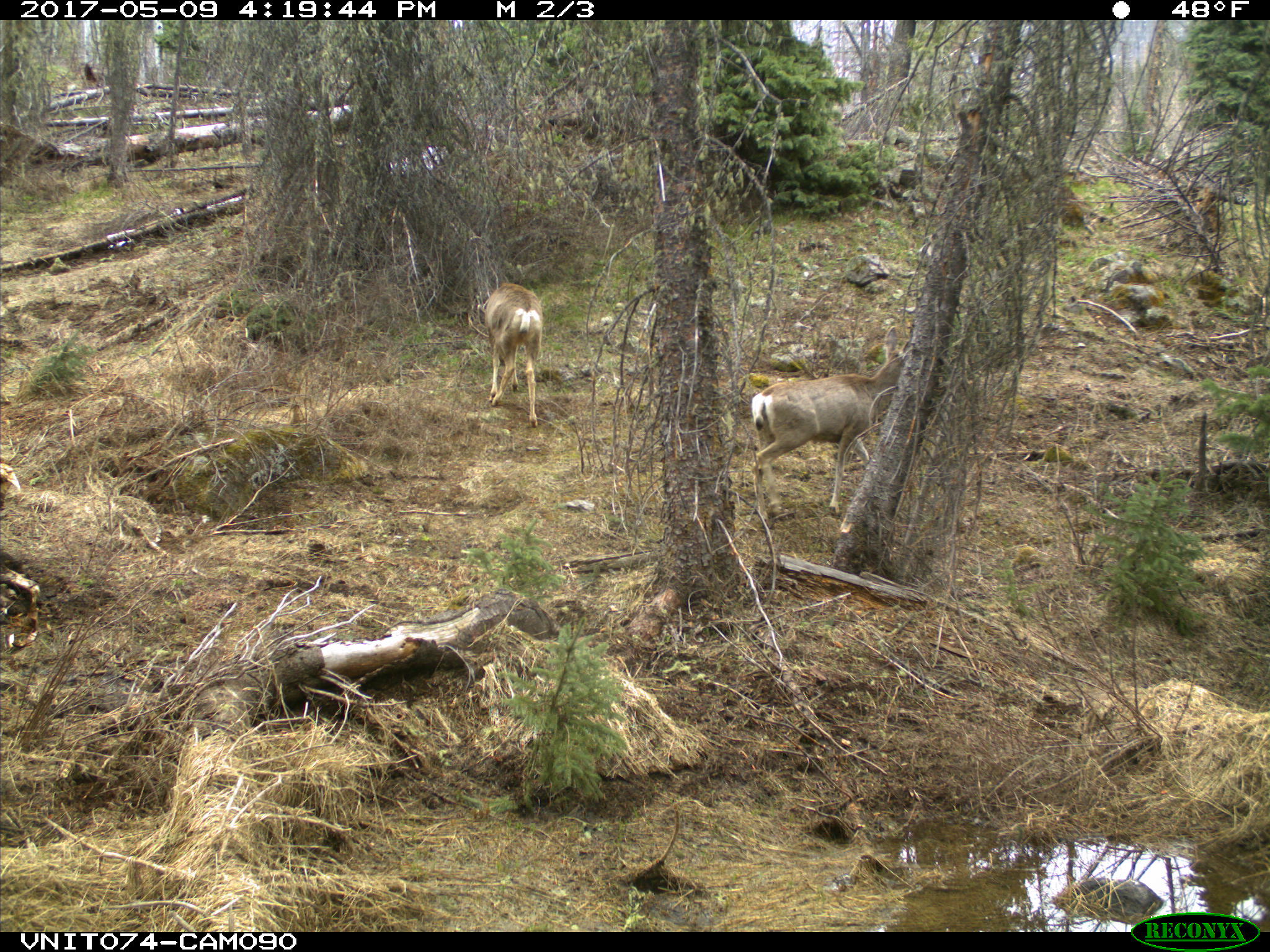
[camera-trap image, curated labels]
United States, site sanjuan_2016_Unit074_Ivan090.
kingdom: Animalia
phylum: Chordata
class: Mammalia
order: Artiodactyla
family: Cervidae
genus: Odocoileus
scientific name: Odocoileus hemionus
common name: mule deer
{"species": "Odocoileus hemionus (mule deer)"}